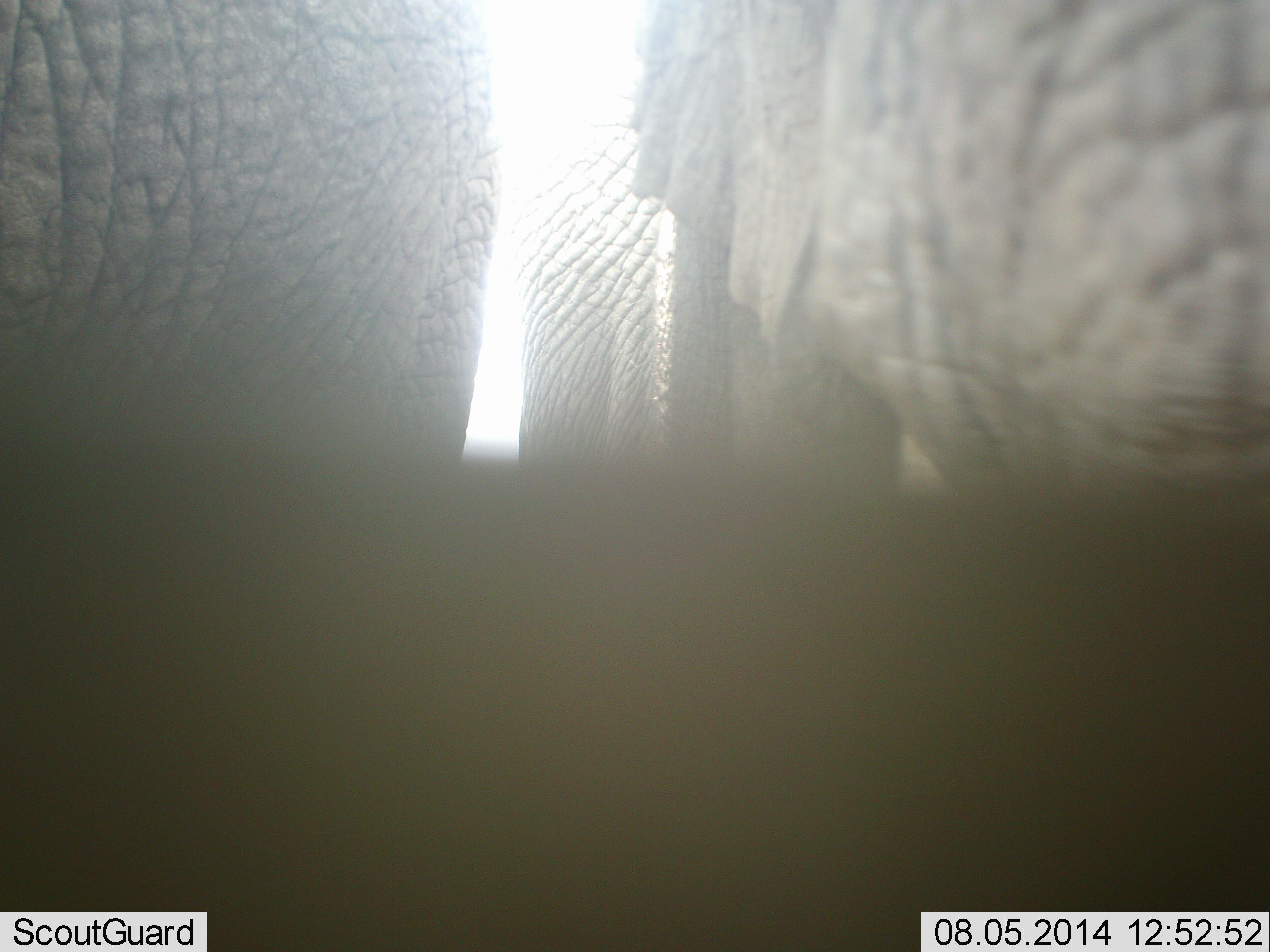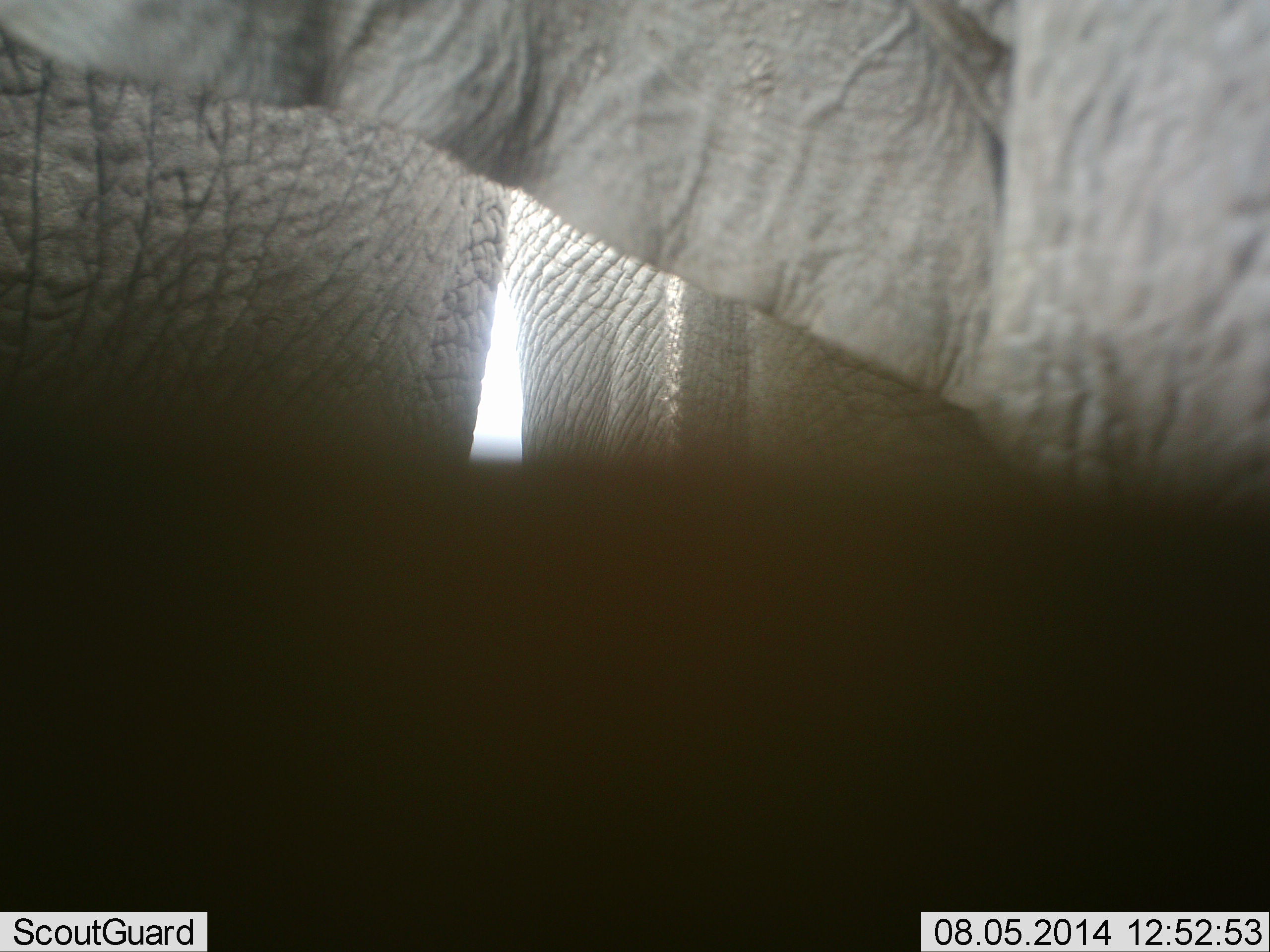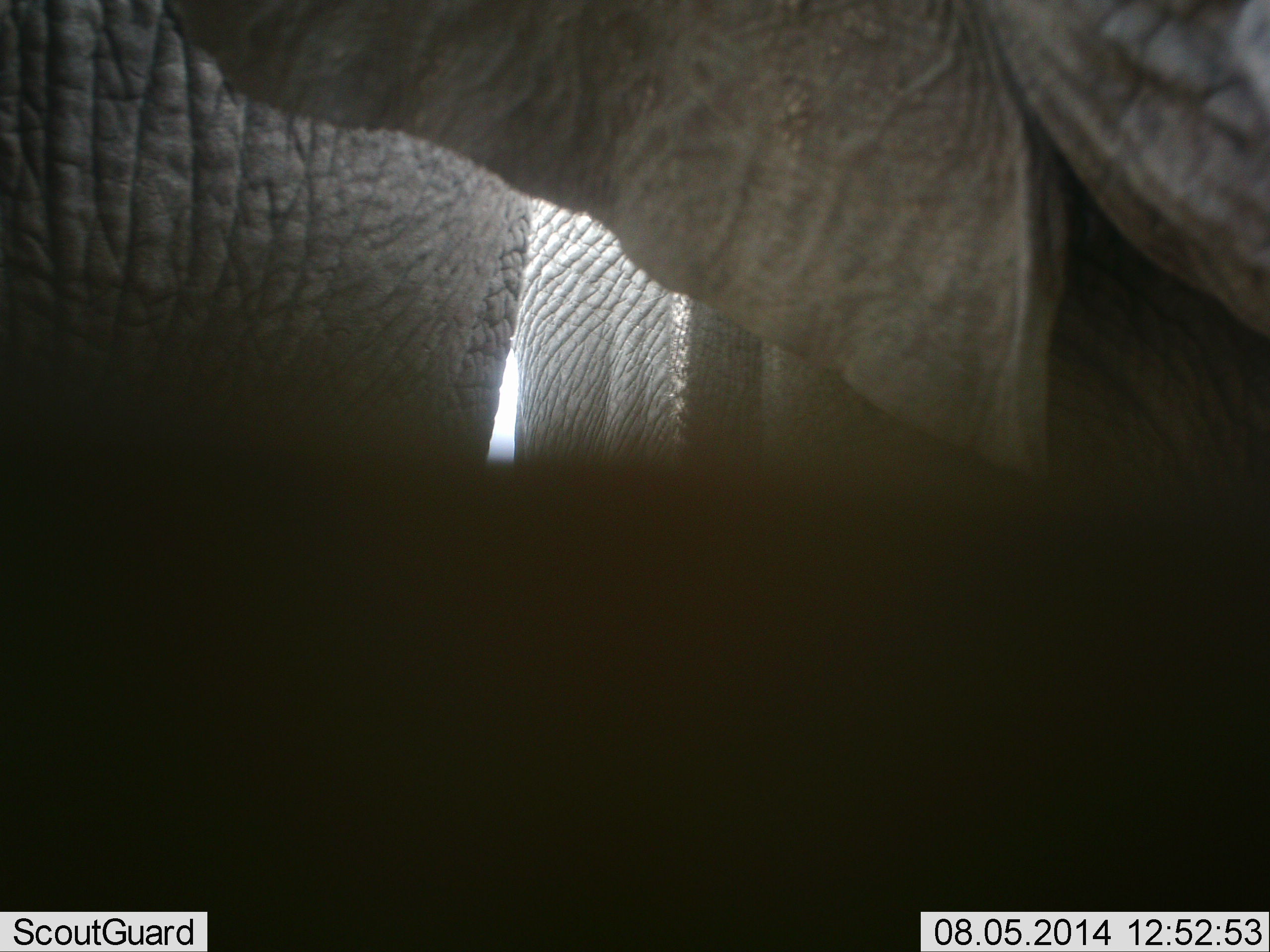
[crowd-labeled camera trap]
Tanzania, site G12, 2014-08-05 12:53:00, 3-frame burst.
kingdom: Animalia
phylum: Chordata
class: Mammalia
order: Proboscidea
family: Elephantidae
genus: Loxodonta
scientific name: Loxodonta africana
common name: african bush elephant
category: elephant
Elephant (african bush elephant) (Loxodonta africana), count 2. Behavior (volunteer vote fractions): standing 80%, resting 0%, moving 30%, interacting 10%. Young present (vote fraction): 0%. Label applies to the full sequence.